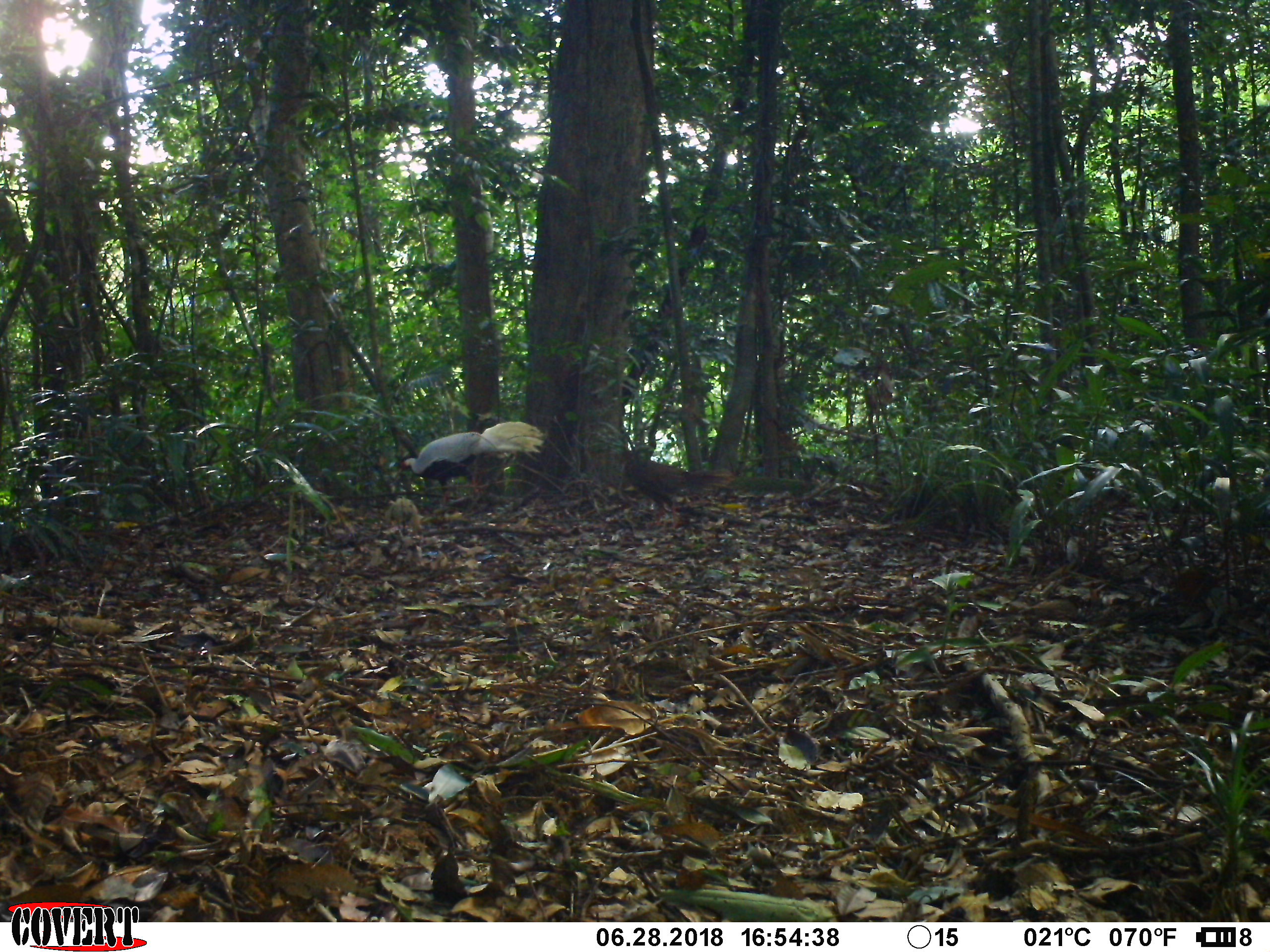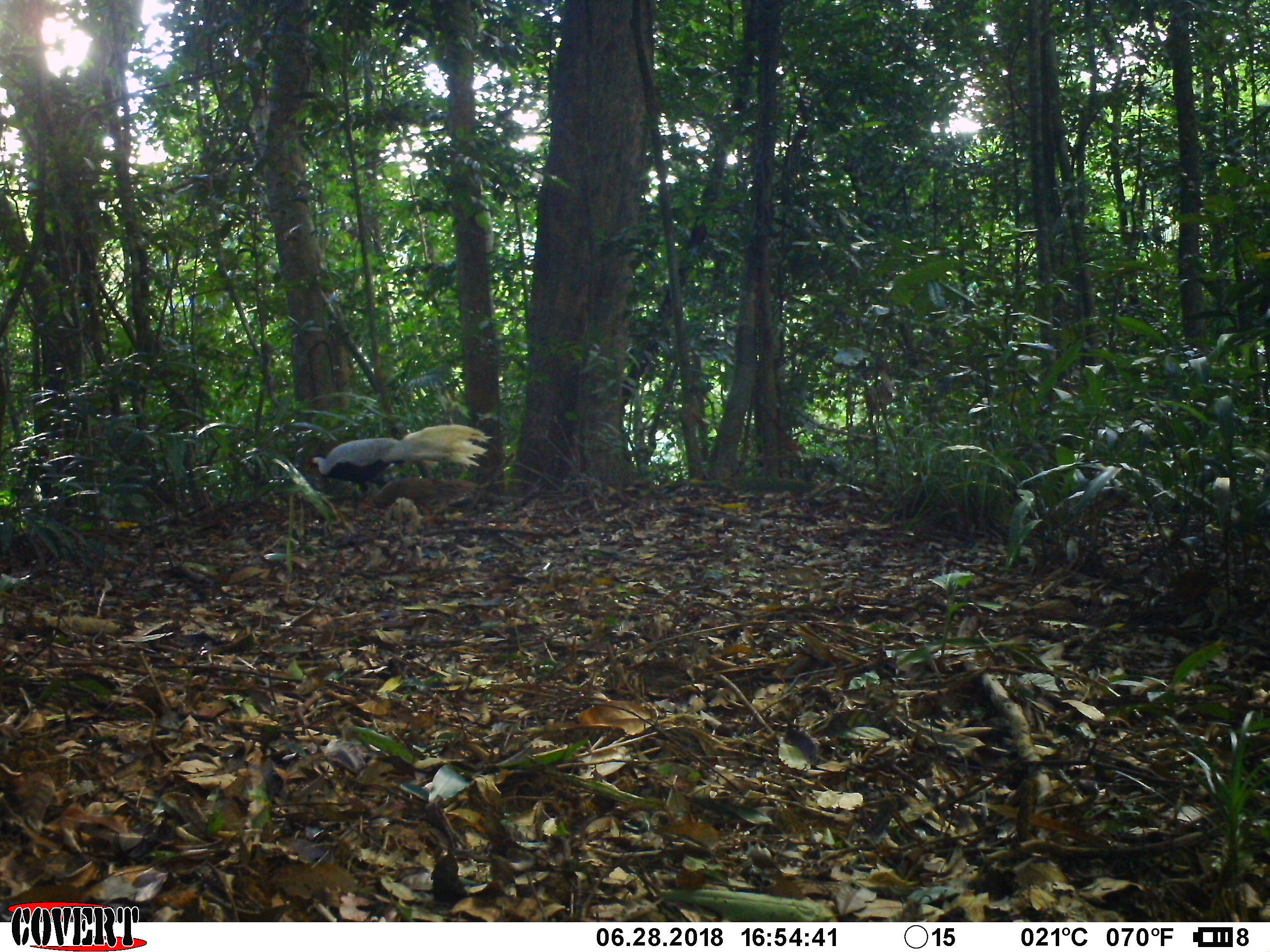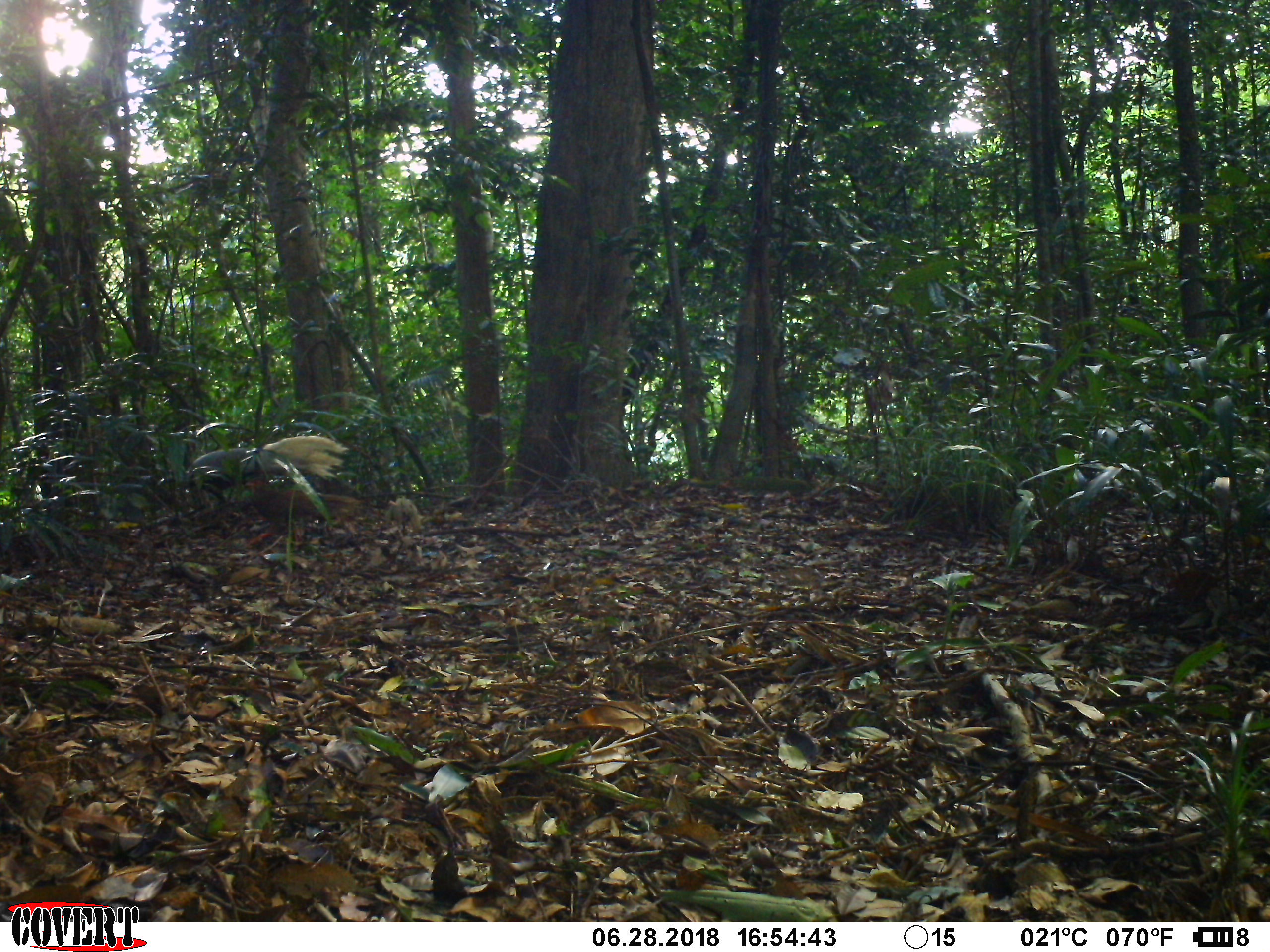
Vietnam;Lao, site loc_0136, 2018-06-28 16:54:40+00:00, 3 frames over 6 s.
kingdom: Animalia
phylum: Chordata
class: Aves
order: Galliformes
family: Phasianidae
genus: Lophura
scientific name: Lophura nycthemera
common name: silver pheasant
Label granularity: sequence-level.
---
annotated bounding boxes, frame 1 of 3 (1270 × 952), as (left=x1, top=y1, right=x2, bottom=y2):
silver pheasant: (left=399, top=421, right=544, bottom=508); (left=614, top=450, right=735, bottom=529)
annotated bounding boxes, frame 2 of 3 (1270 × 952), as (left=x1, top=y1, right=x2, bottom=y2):
silver pheasant: (left=306, top=424, right=493, bottom=499); (left=361, top=478, right=478, bottom=529)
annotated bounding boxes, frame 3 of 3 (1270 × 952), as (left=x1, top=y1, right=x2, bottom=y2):
silver pheasant: (left=155, top=435, right=350, bottom=507); (left=245, top=478, right=366, bottom=550)